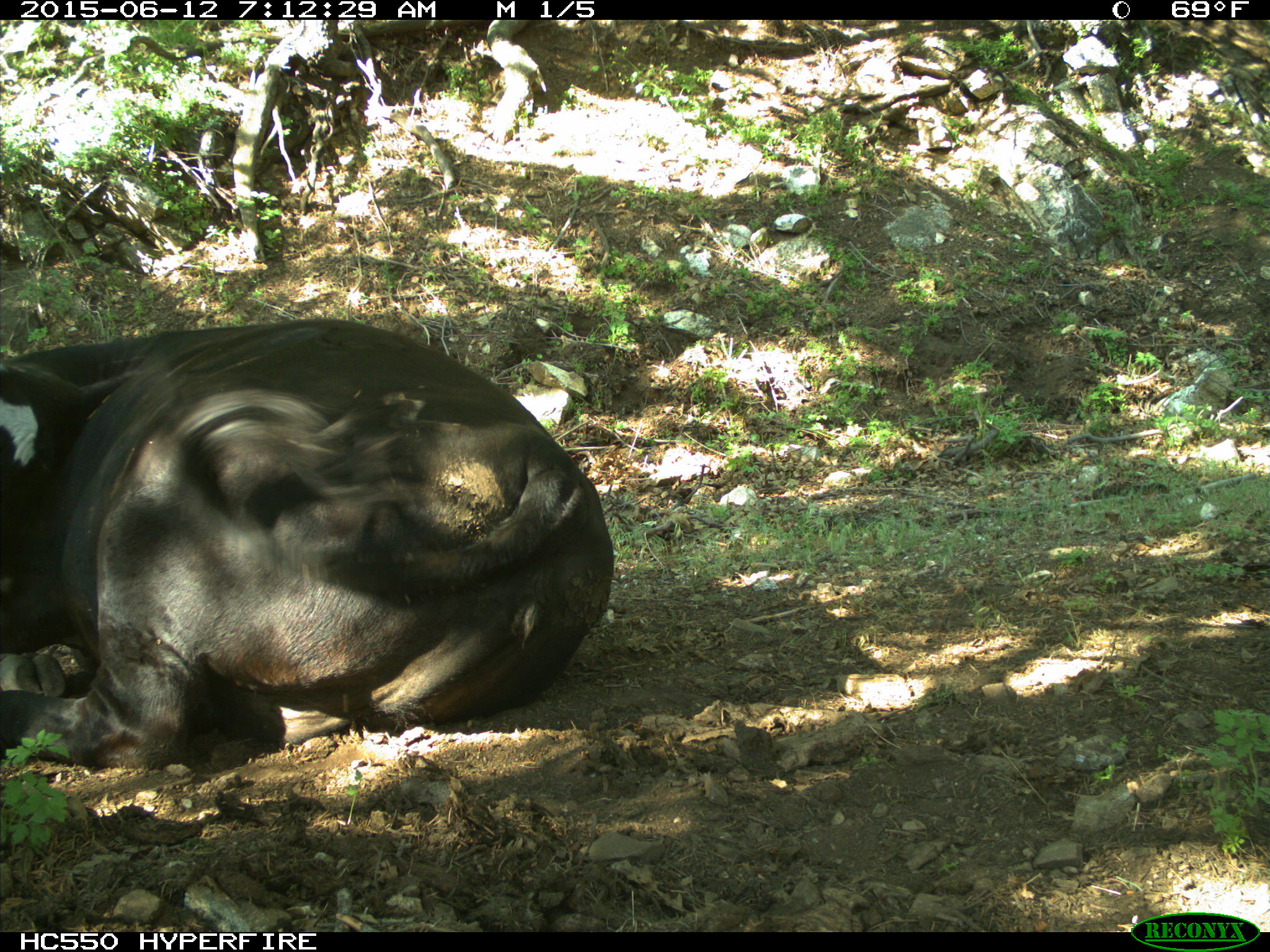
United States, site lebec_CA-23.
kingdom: Animalia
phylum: Chordata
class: Mammalia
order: Artiodactyla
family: Bovidae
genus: Bos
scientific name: Bos taurus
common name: domestic cow